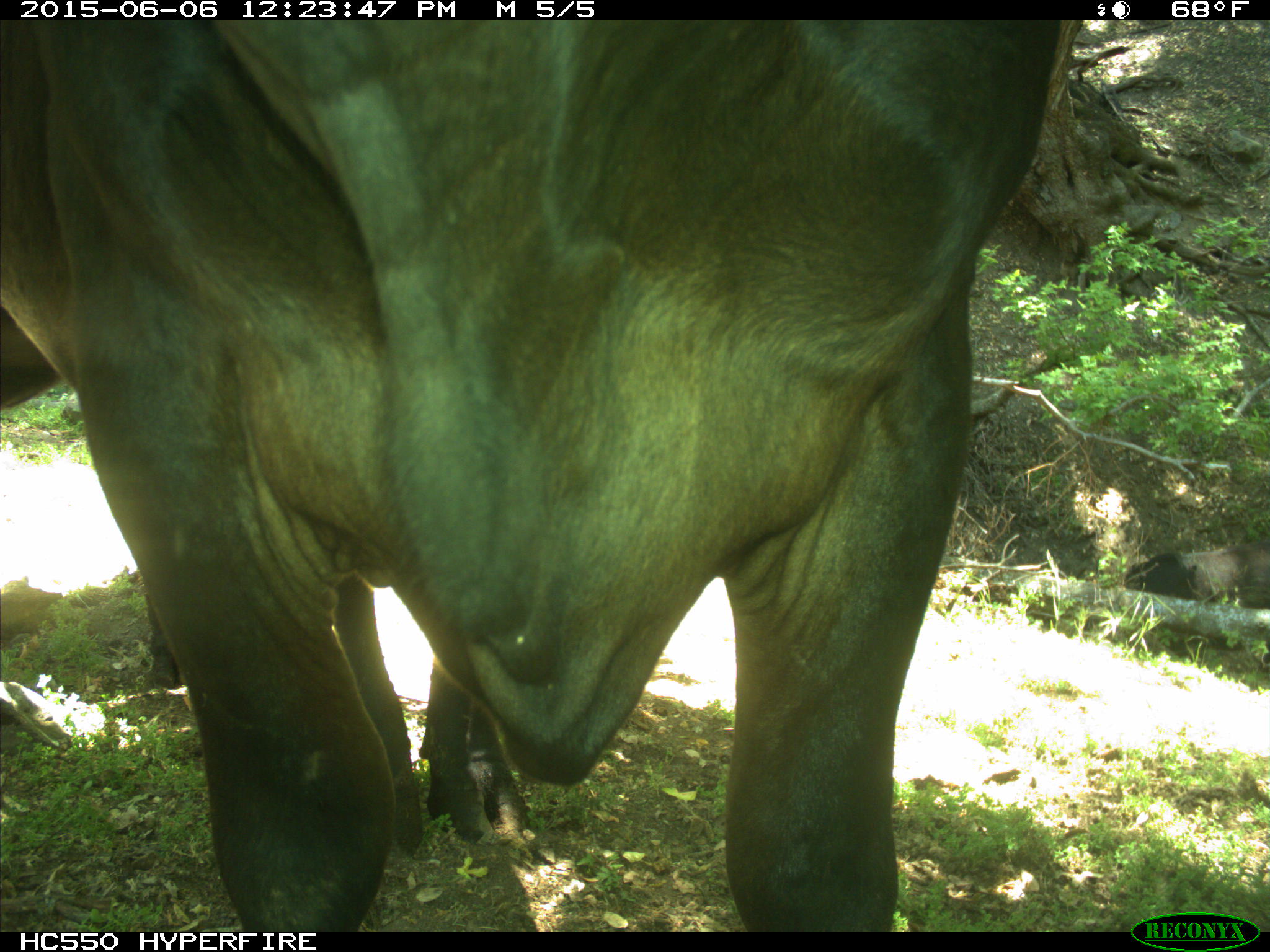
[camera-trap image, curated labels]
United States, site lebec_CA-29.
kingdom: Animalia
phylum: Chordata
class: Mammalia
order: Artiodactyla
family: Bovidae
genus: Bos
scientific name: Bos taurus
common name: domestic cow